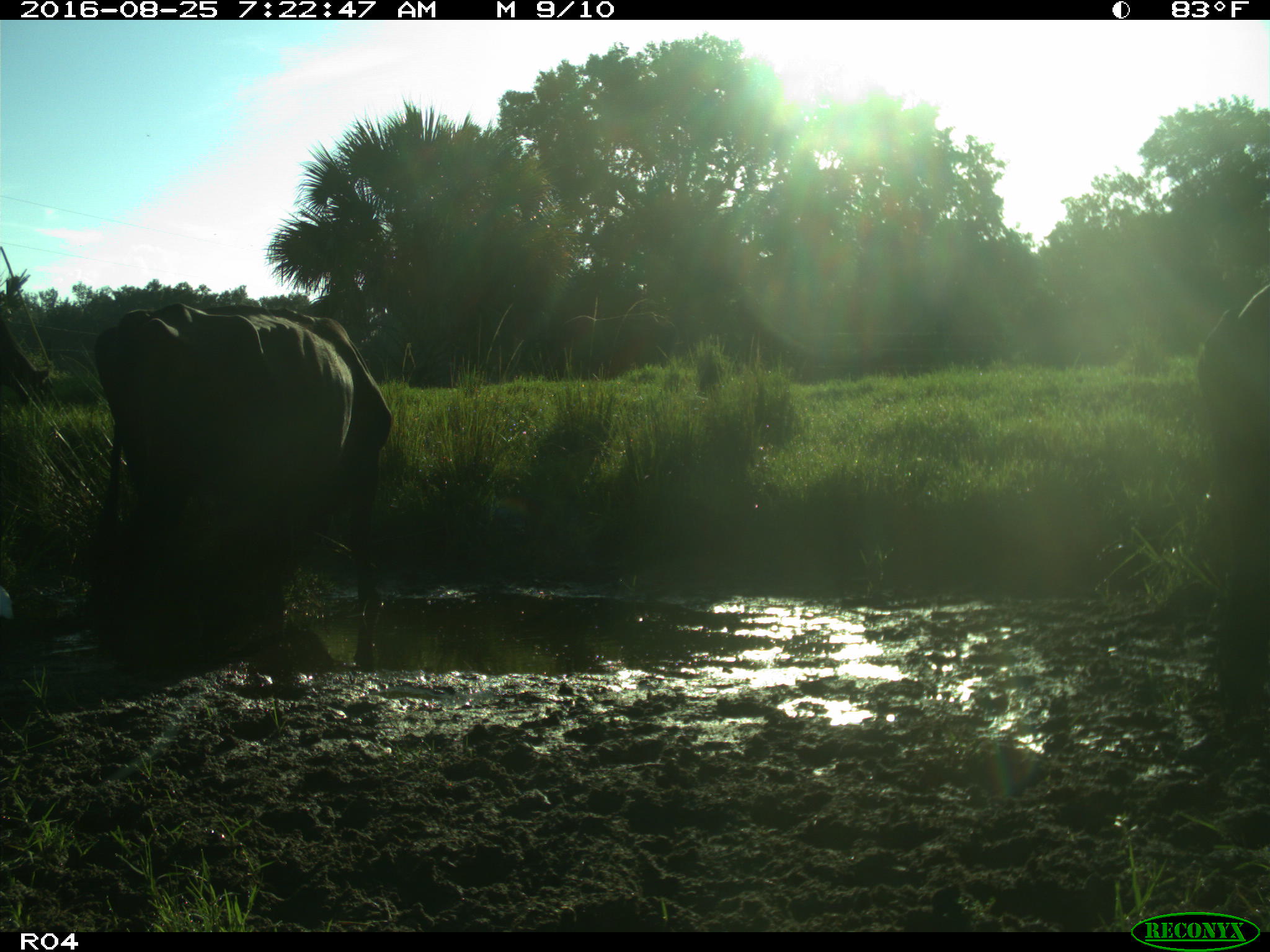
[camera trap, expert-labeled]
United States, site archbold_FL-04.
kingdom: Animalia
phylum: Chordata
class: Mammalia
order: Artiodactyla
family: Bovidae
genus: Bos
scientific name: Bos taurus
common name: domestic cow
Bos taurus (domestic cow).